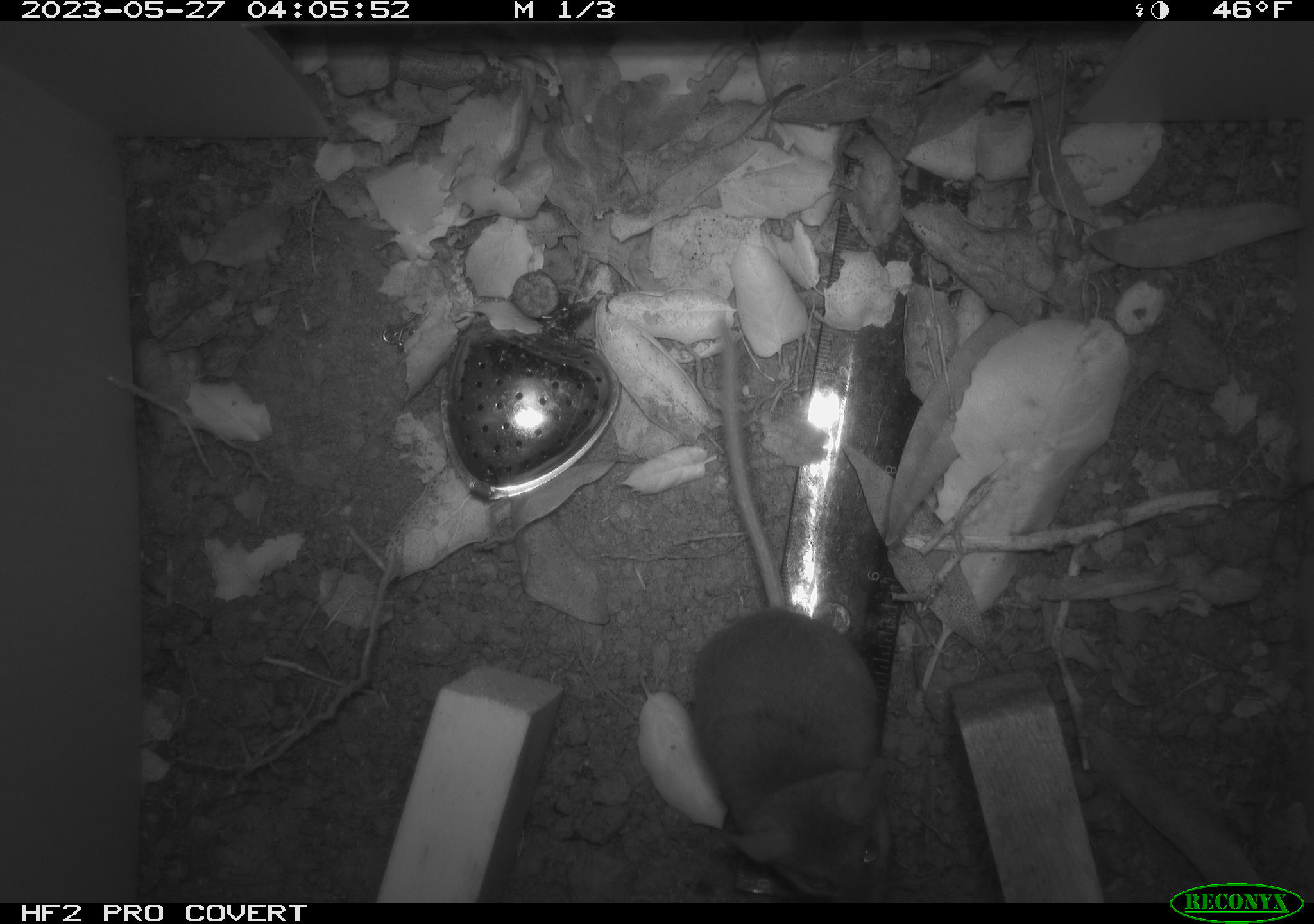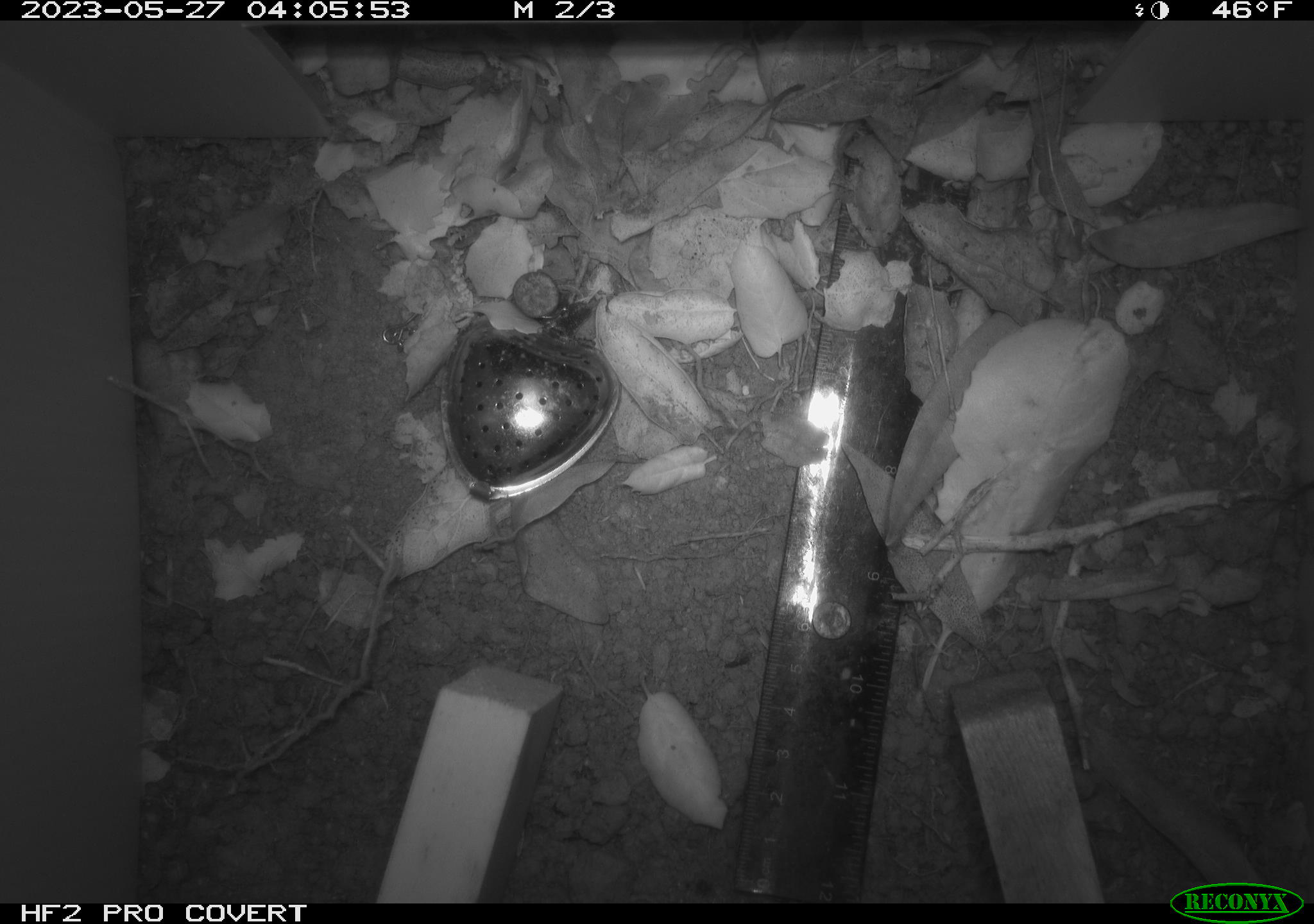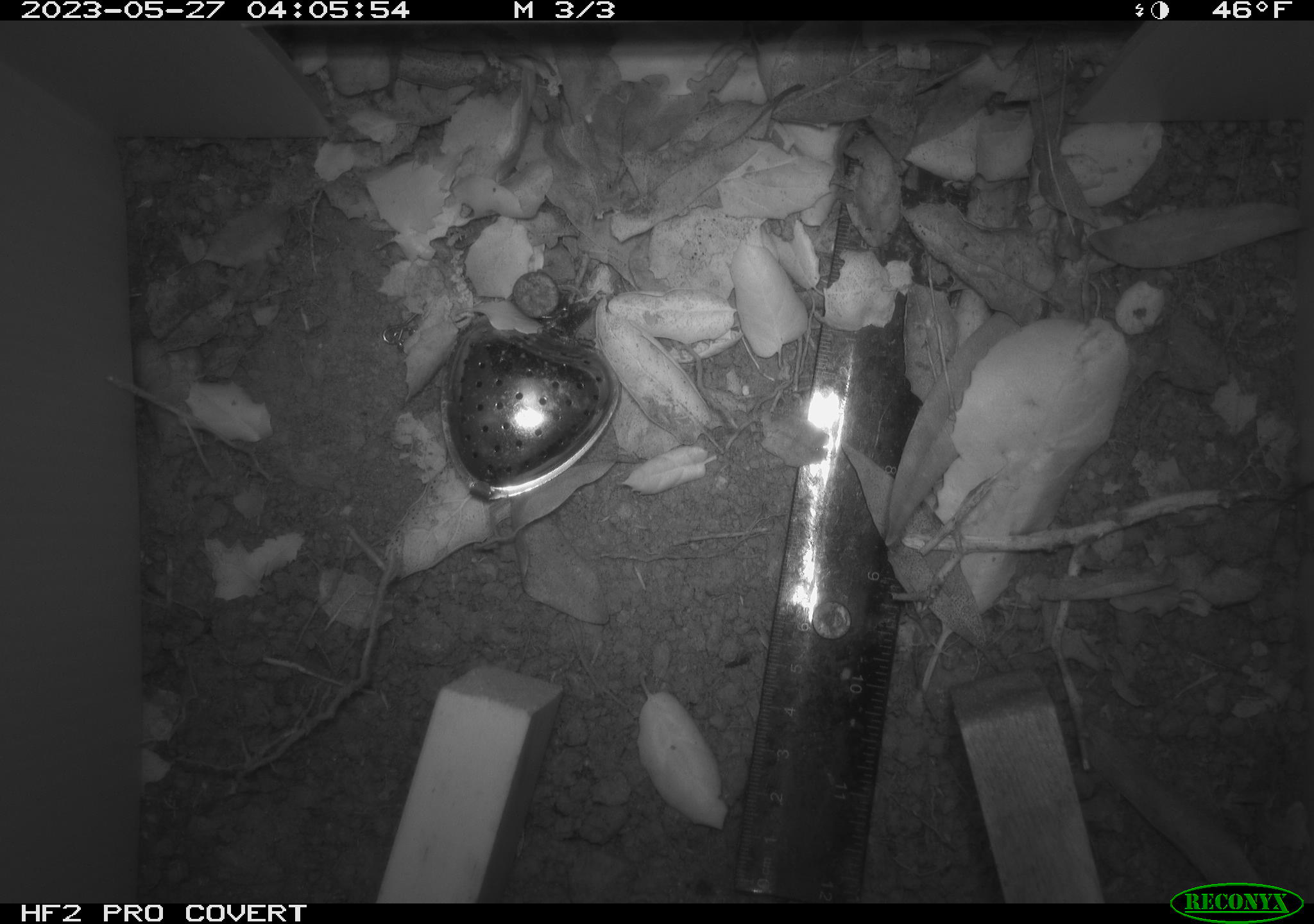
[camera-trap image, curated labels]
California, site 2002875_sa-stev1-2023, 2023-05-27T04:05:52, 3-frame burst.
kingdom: Animalia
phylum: Chordata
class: Mammalia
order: Rodentia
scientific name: Rodentia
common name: mouse species